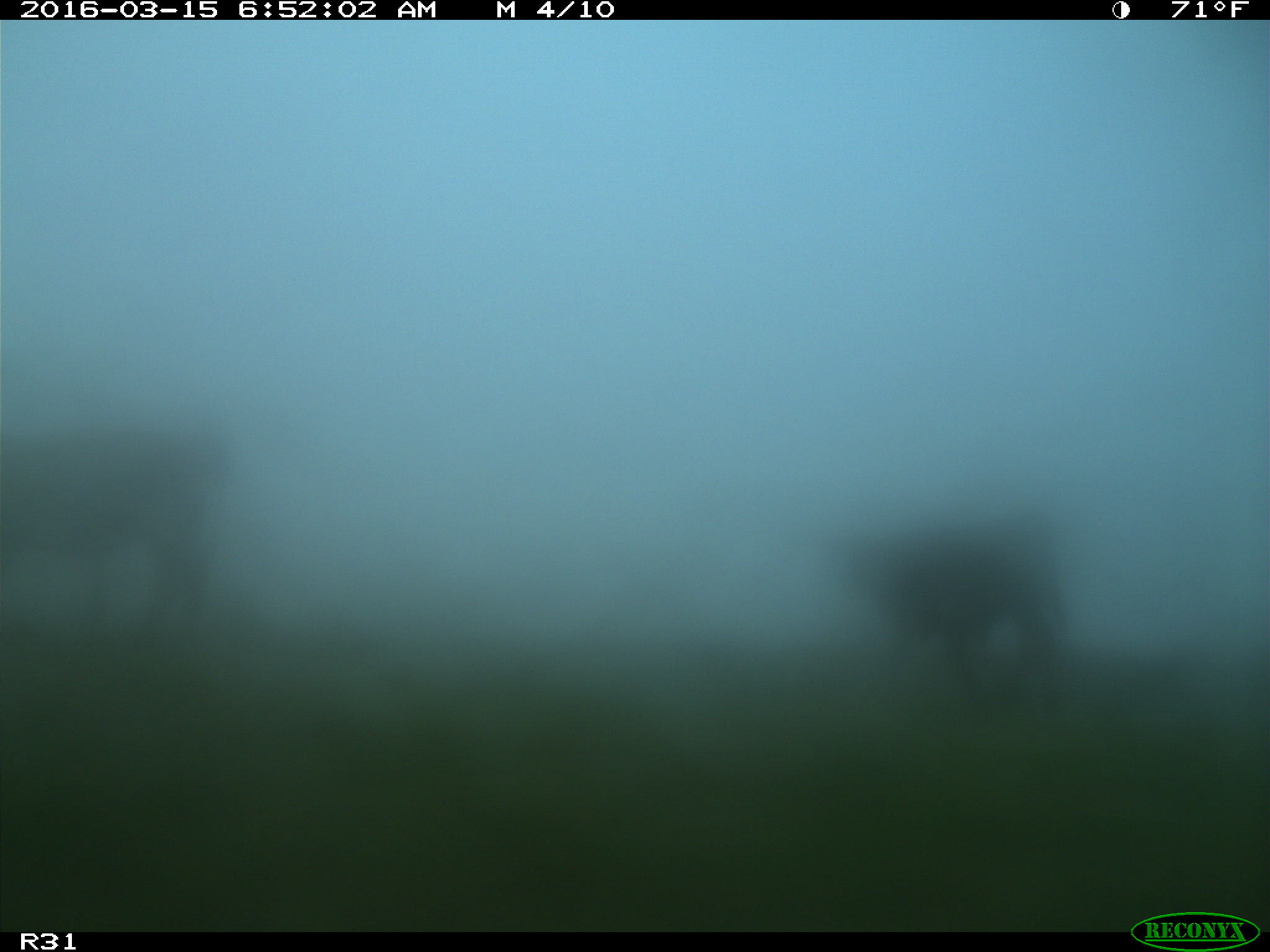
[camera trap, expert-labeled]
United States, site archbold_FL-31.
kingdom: Animalia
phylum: Chordata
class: Mammalia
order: Artiodactyla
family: Bovidae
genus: Bos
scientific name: Bos taurus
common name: domestic cow